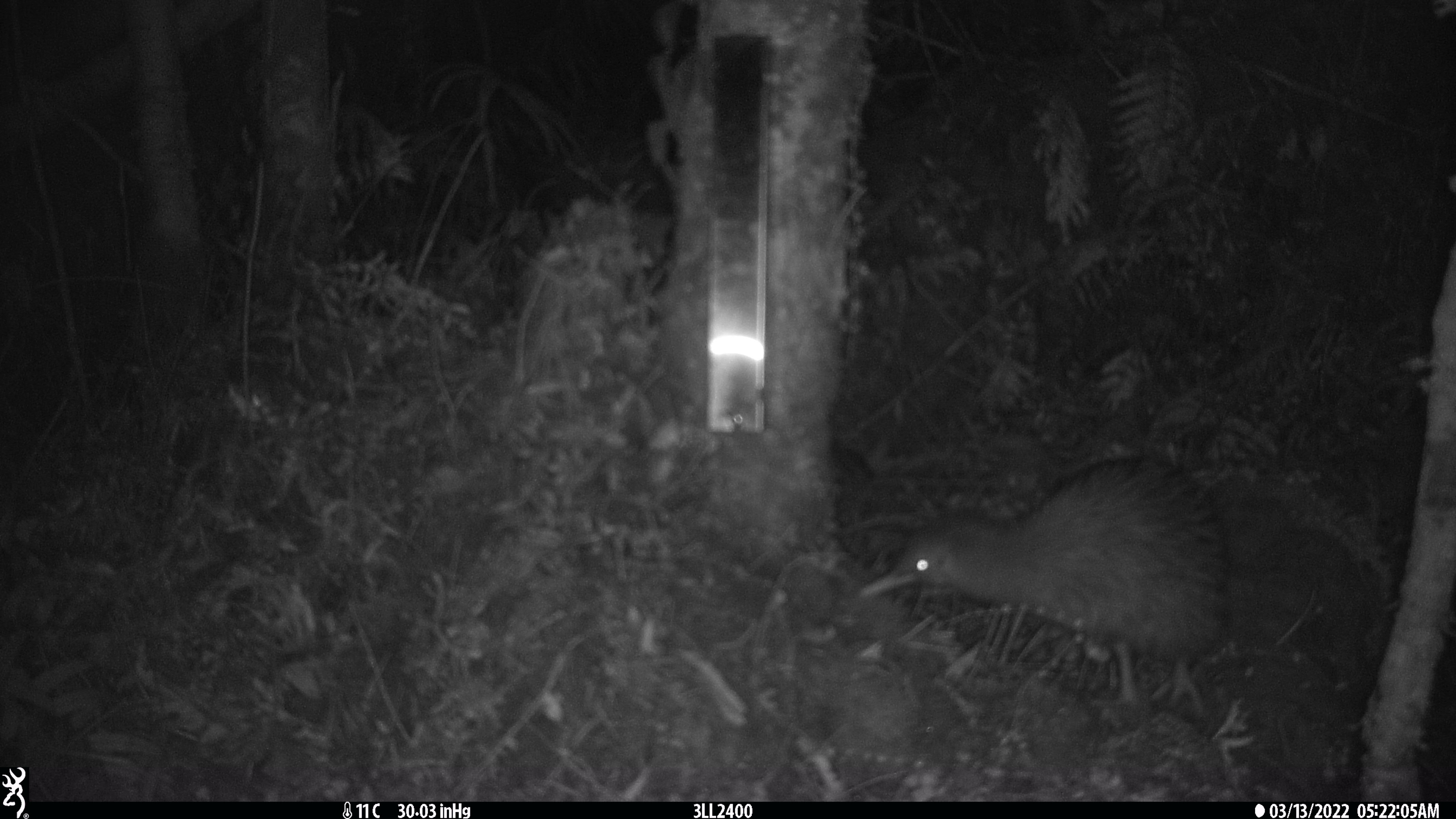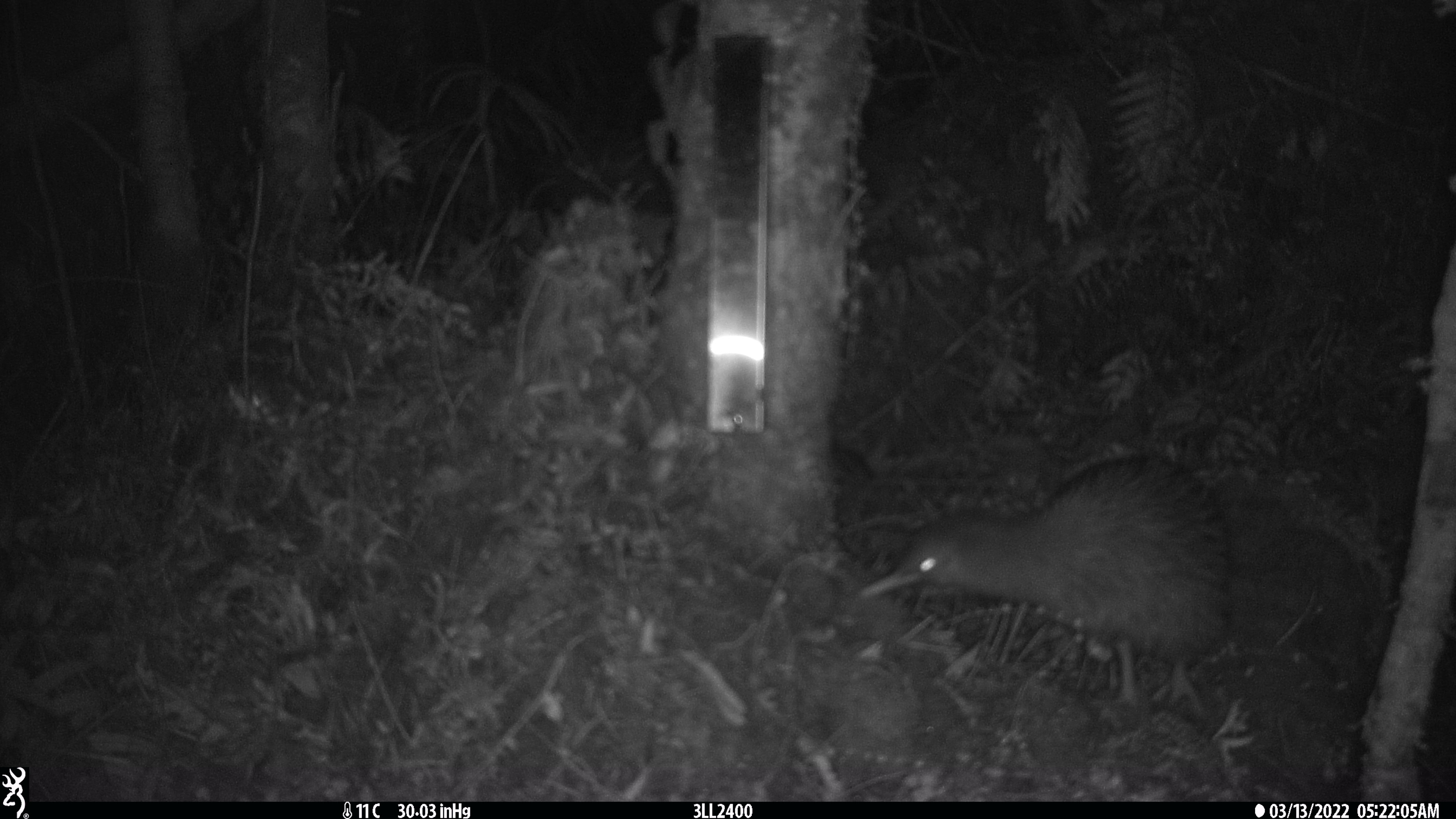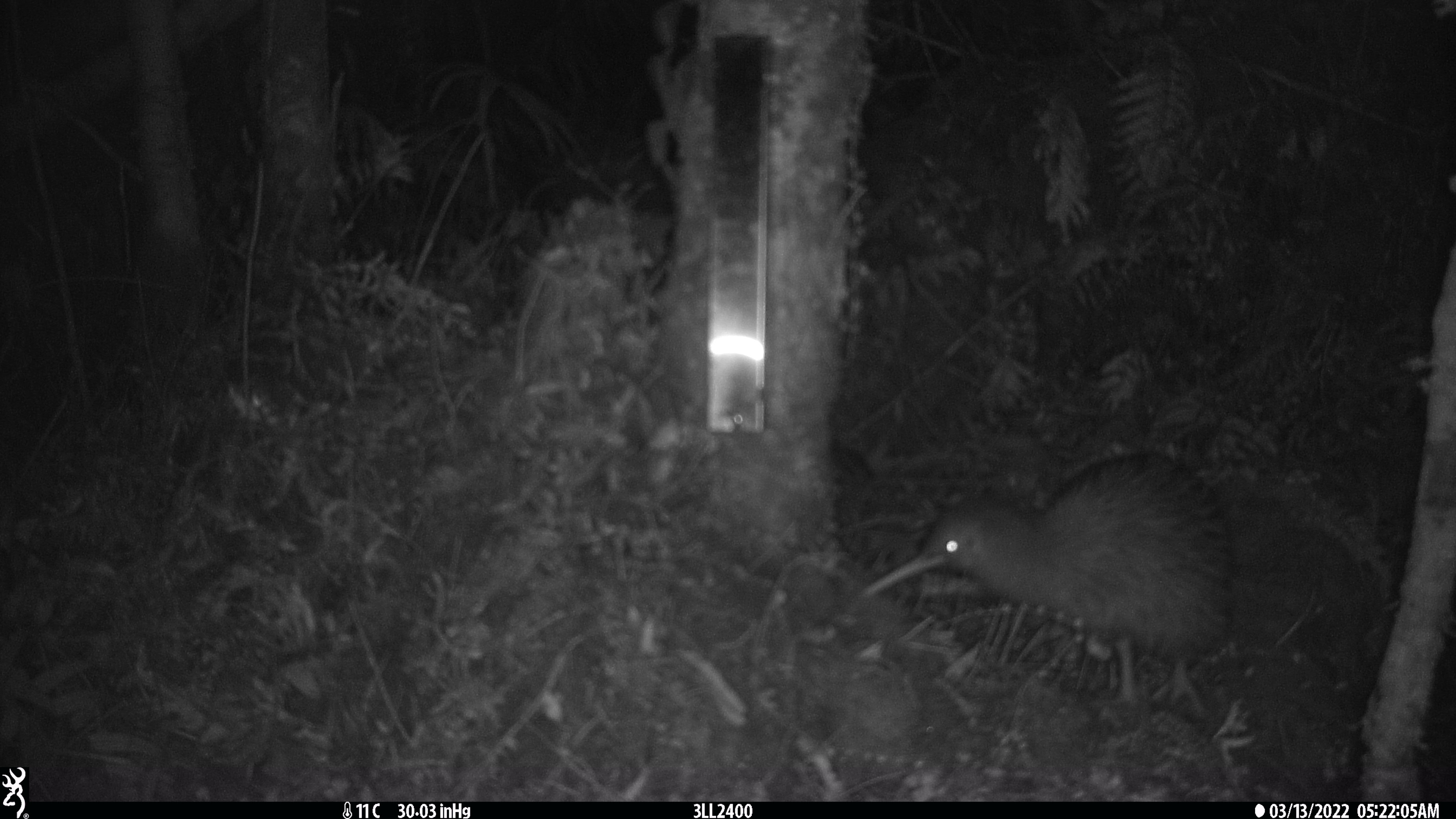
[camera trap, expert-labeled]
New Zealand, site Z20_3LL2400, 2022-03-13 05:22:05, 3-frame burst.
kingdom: Animalia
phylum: Chordata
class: Aves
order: Apterygiformes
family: Apterygidae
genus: Apteryx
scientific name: Apteryx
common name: kiwi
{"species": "kiwi (Apteryx)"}